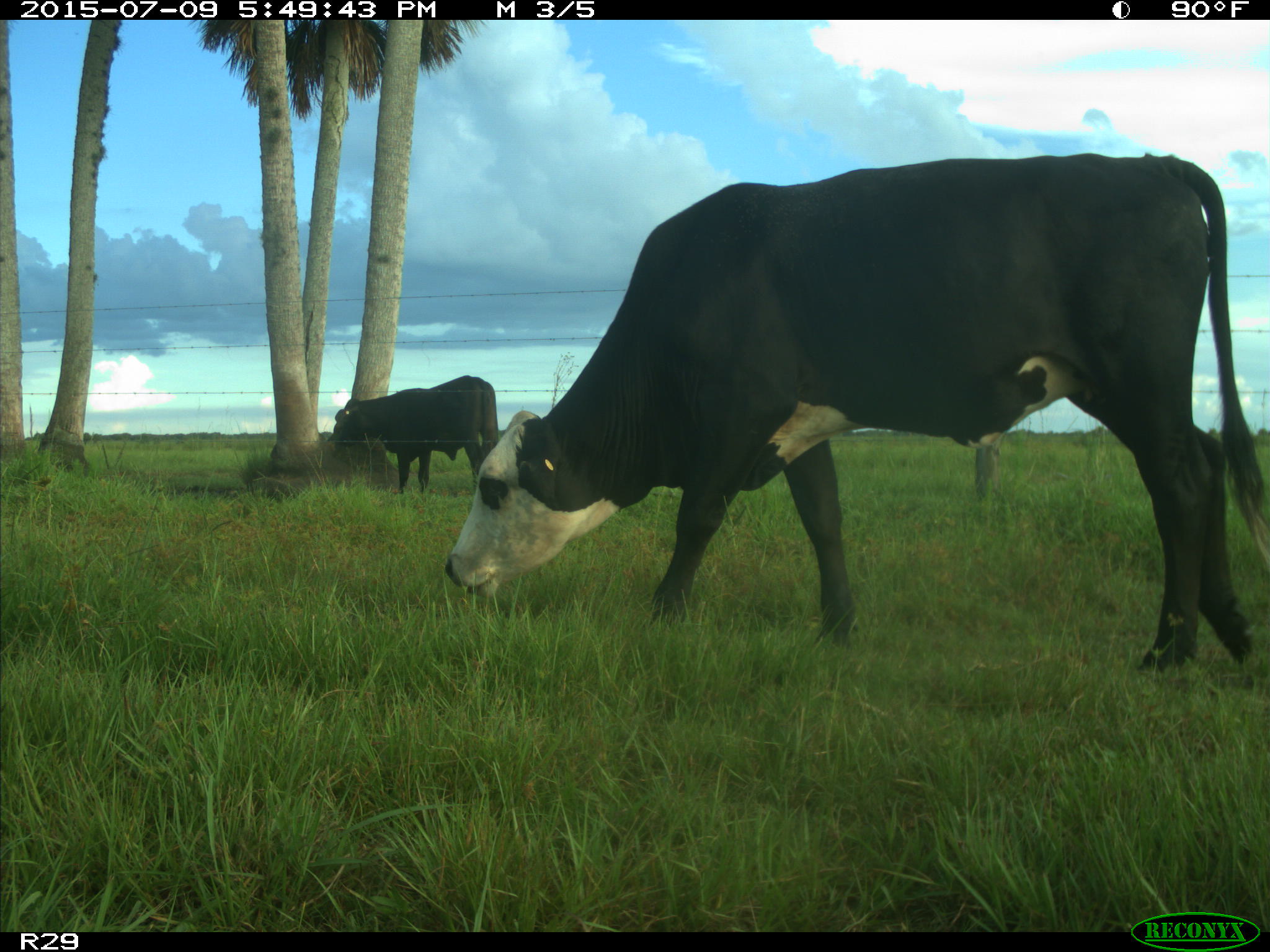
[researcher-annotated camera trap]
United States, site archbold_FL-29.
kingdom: Animalia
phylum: Chordata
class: Mammalia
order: Artiodactyla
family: Bovidae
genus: Bos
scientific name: Bos taurus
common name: domestic cow